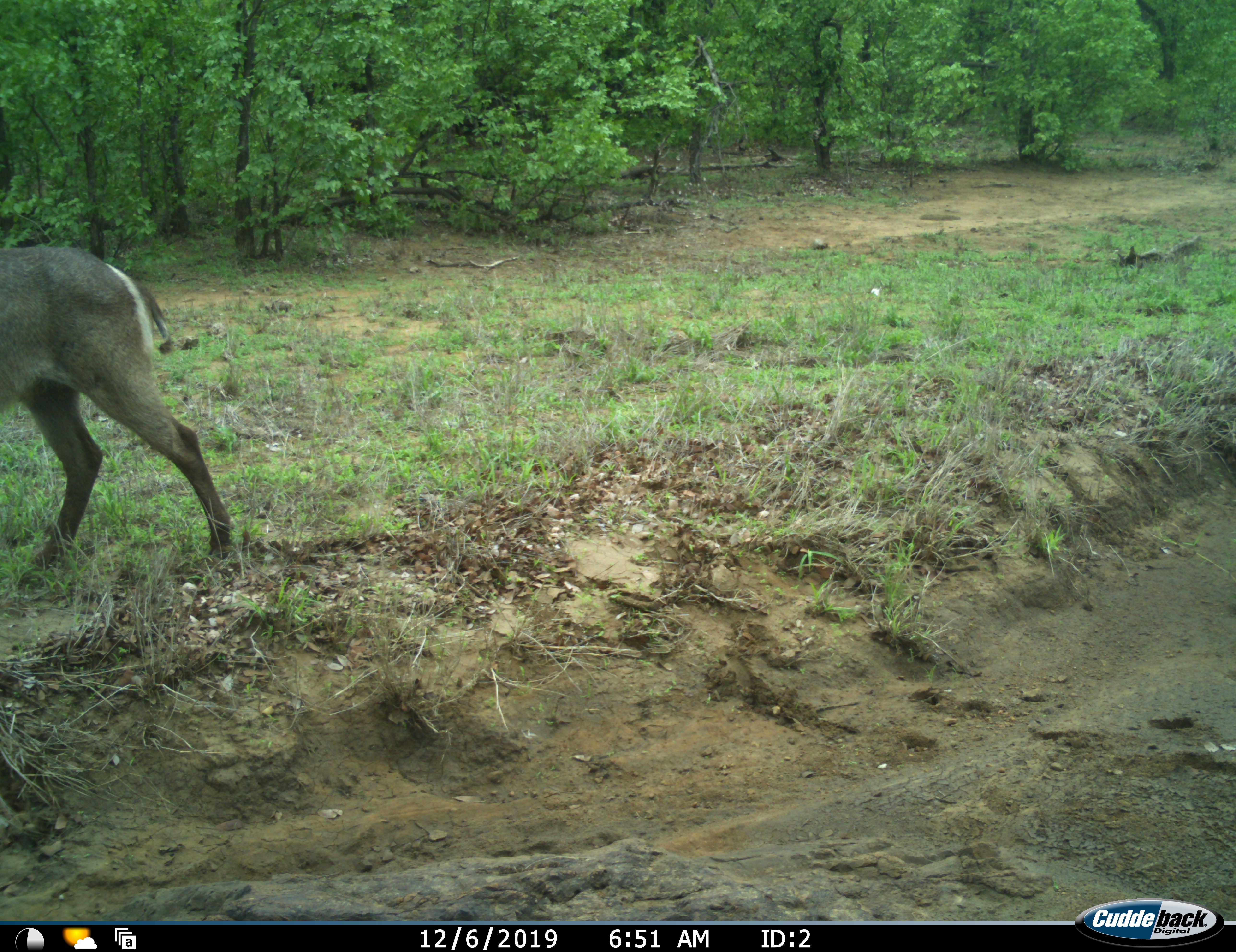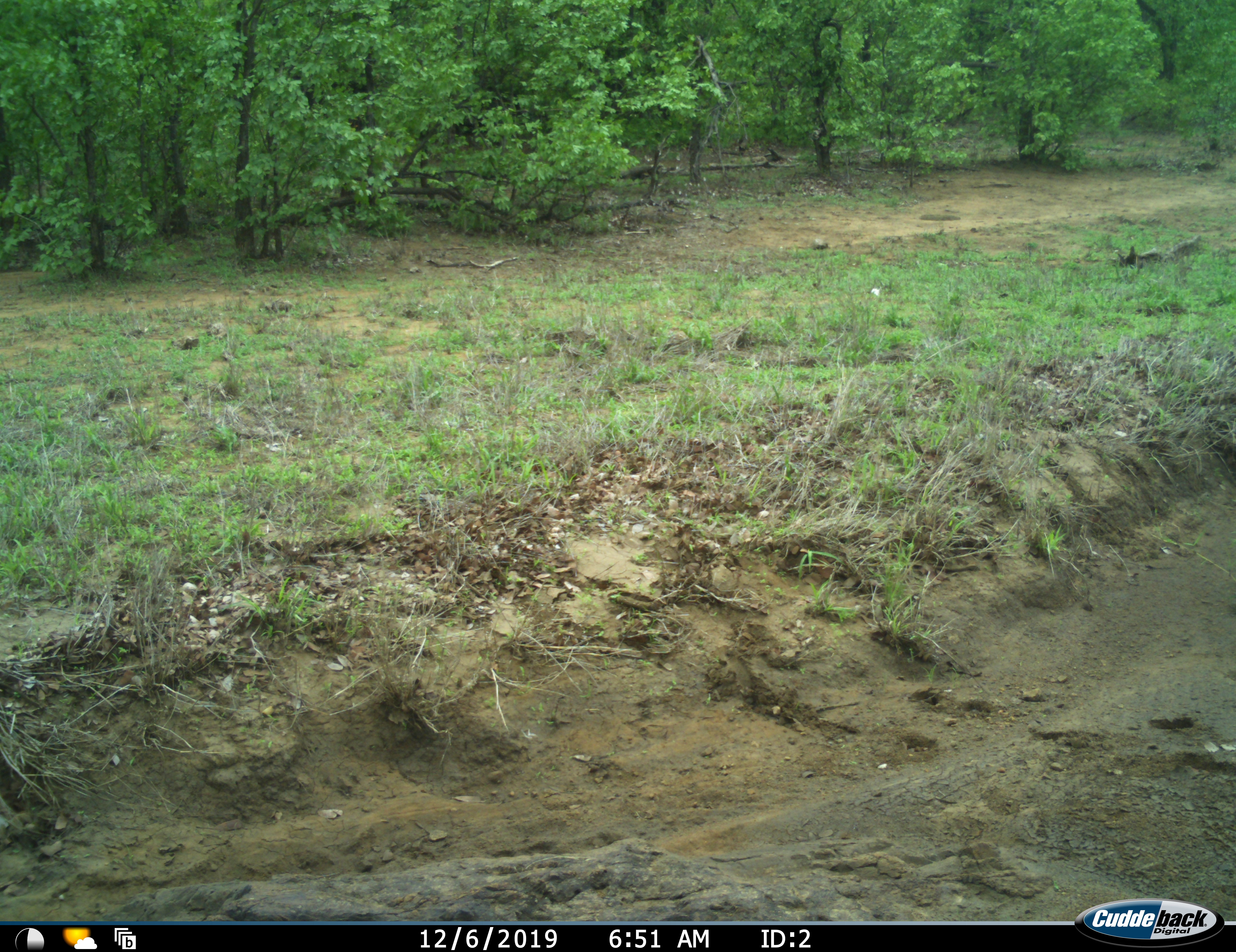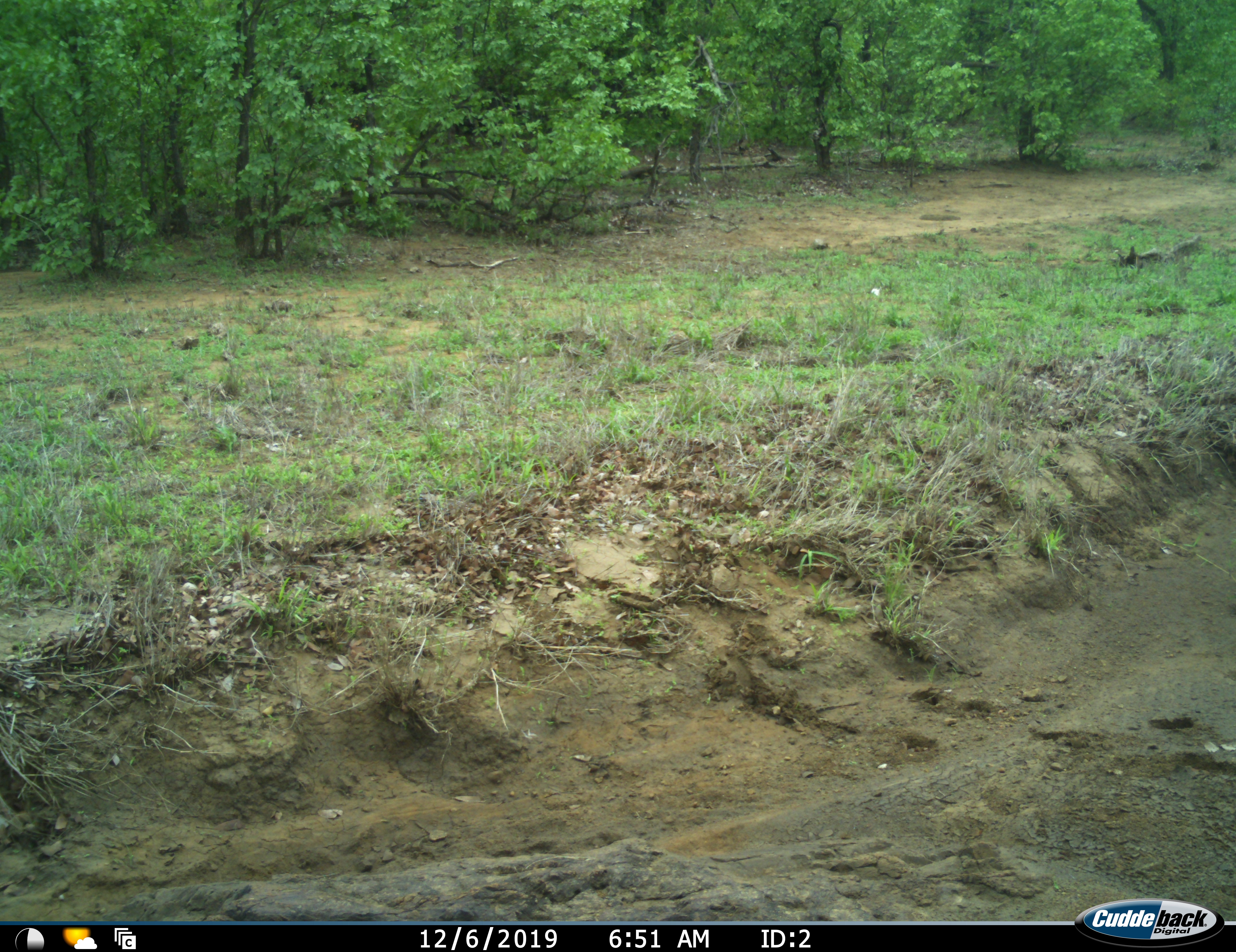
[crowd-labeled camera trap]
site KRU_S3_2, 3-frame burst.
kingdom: Animalia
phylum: Chordata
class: Mammalia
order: Artiodactyla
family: Bovidae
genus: Kobus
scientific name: Kobus ellipsiprymnus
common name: waterbuck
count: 1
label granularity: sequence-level